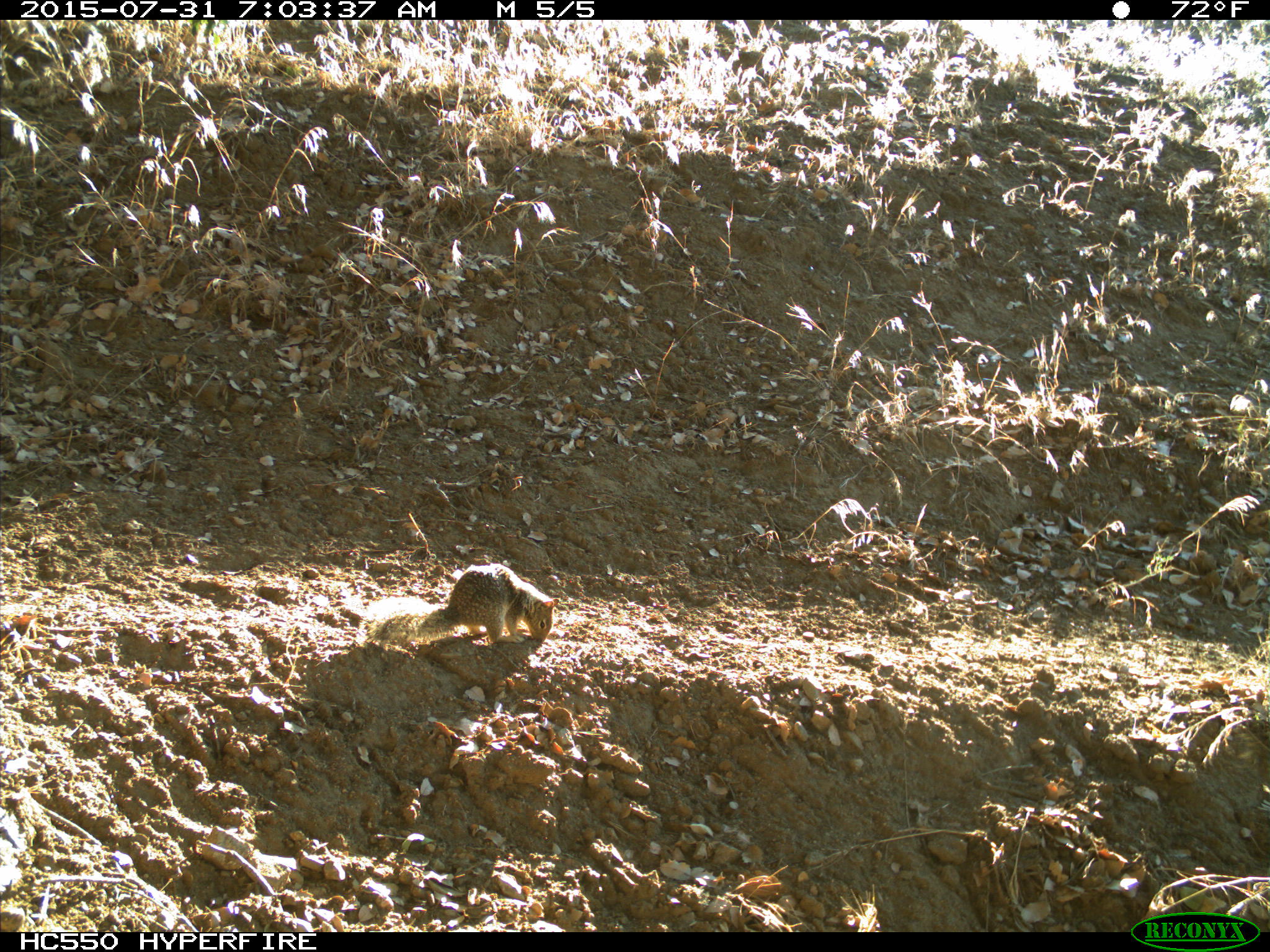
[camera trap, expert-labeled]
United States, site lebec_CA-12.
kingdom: Animalia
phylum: Chordata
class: Mammalia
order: Rodentia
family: Sciuridae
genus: Otospermophilus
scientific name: Otospermophilus beecheyi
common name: california ground squirrel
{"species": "Otospermophilus beecheyi (california ground squirrel)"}